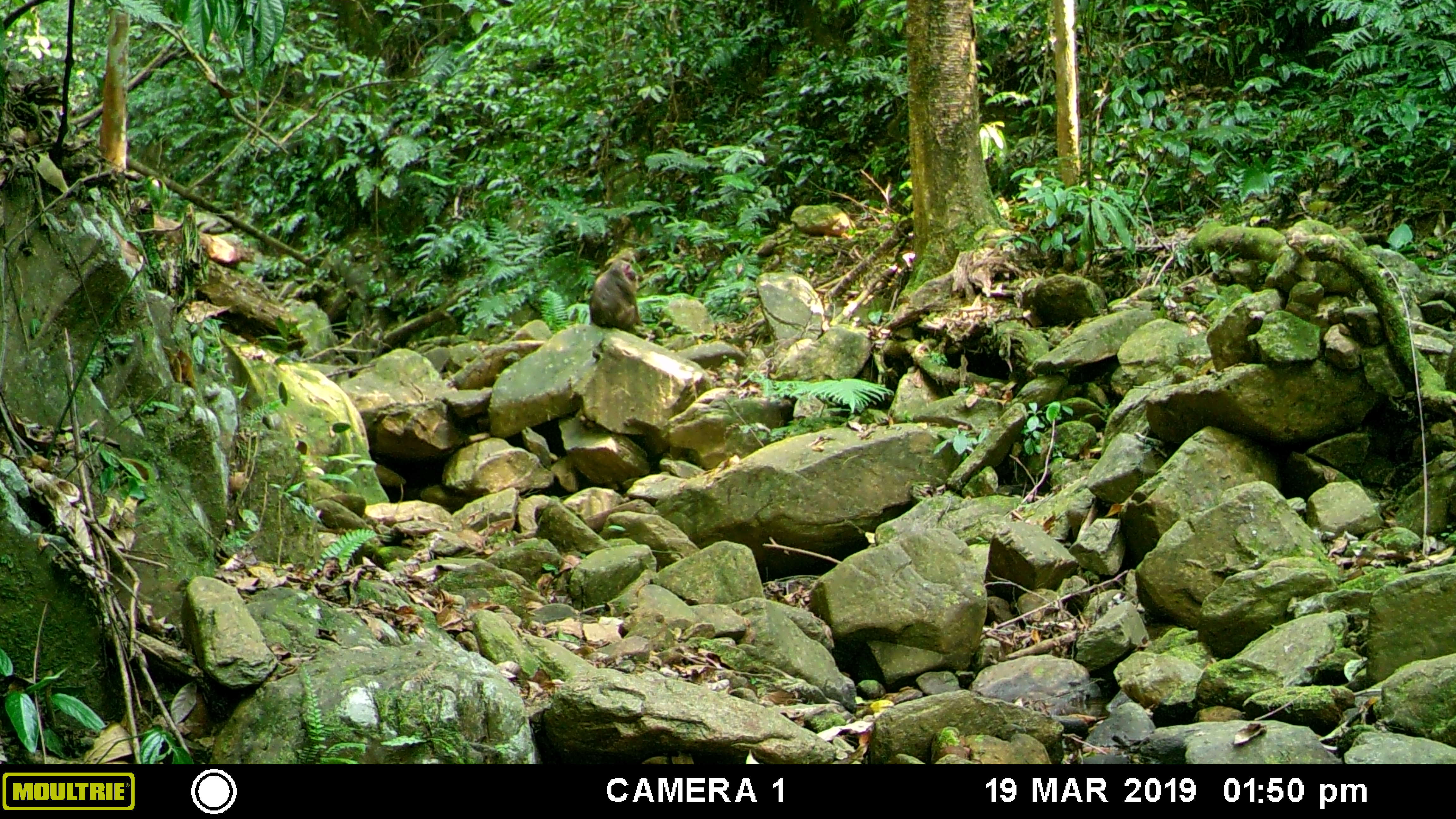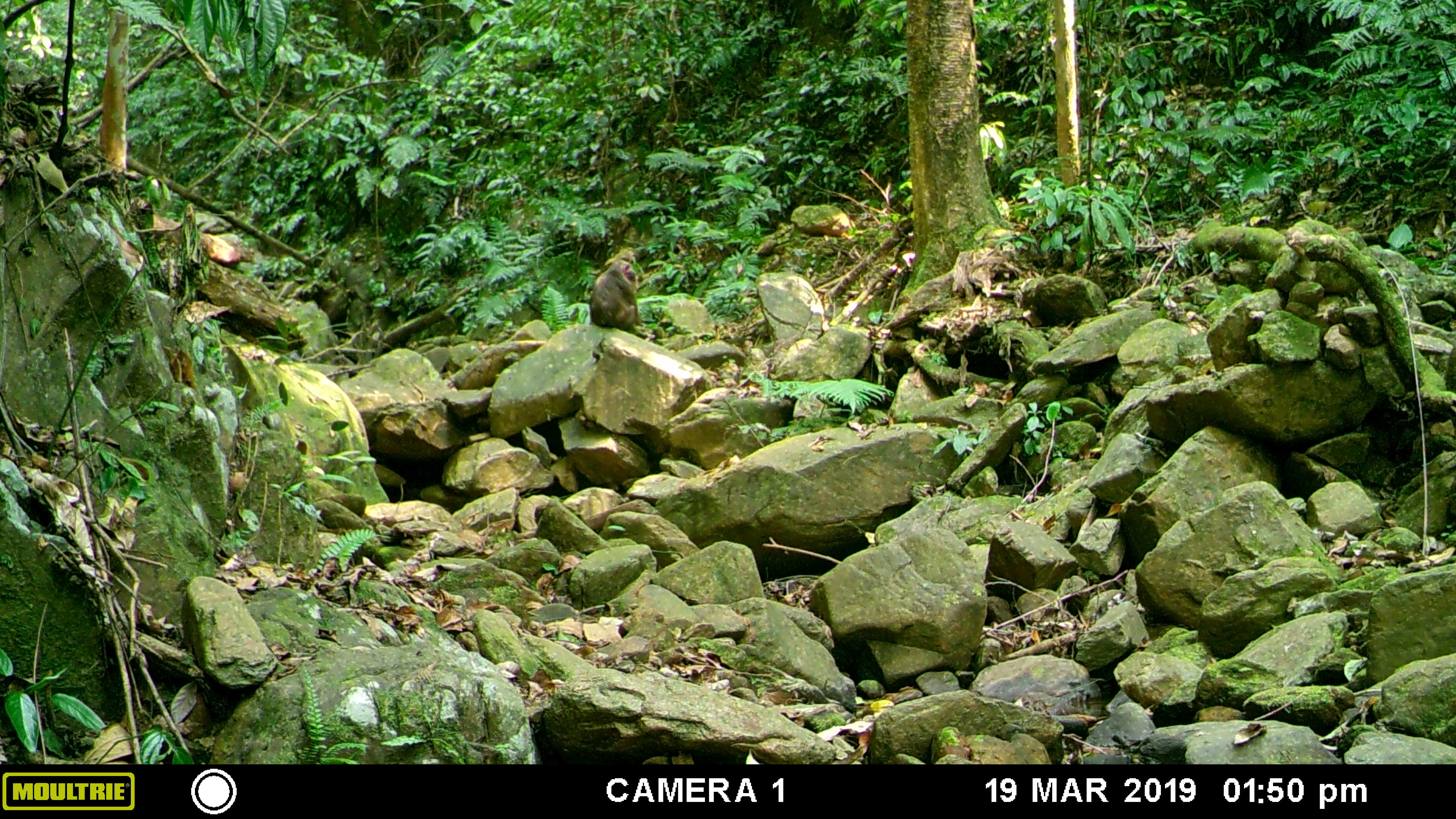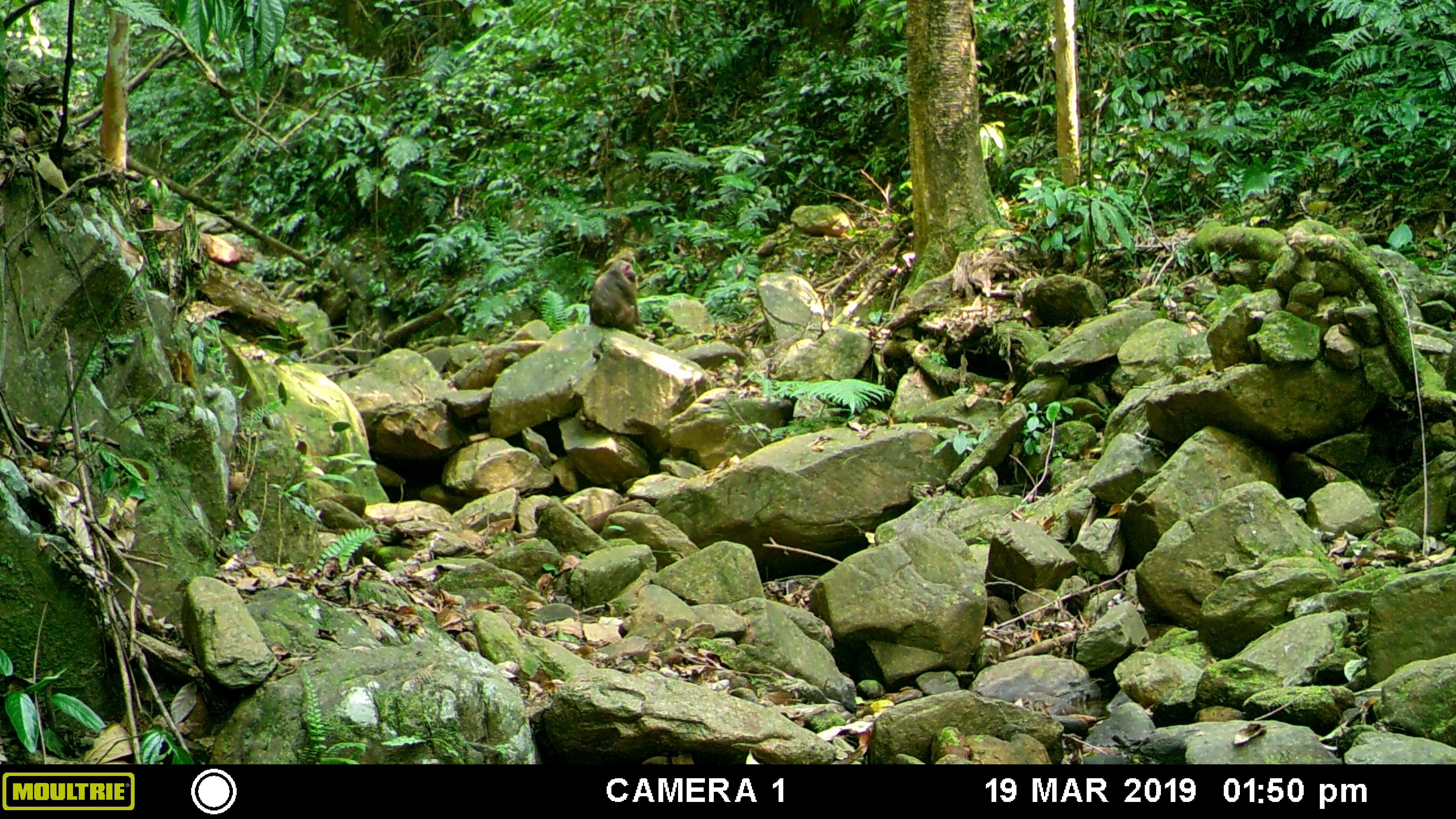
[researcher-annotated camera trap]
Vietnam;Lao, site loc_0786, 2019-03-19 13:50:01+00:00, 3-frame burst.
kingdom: Animalia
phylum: Chordata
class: Mammalia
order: Primates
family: Cercopithecidae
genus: Macaca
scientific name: Macaca arctoides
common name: stump-tailed macaque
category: stump tailed macaque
Stump tailed macaque (stump-tailed macaque) (Macaca arctoides). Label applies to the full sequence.